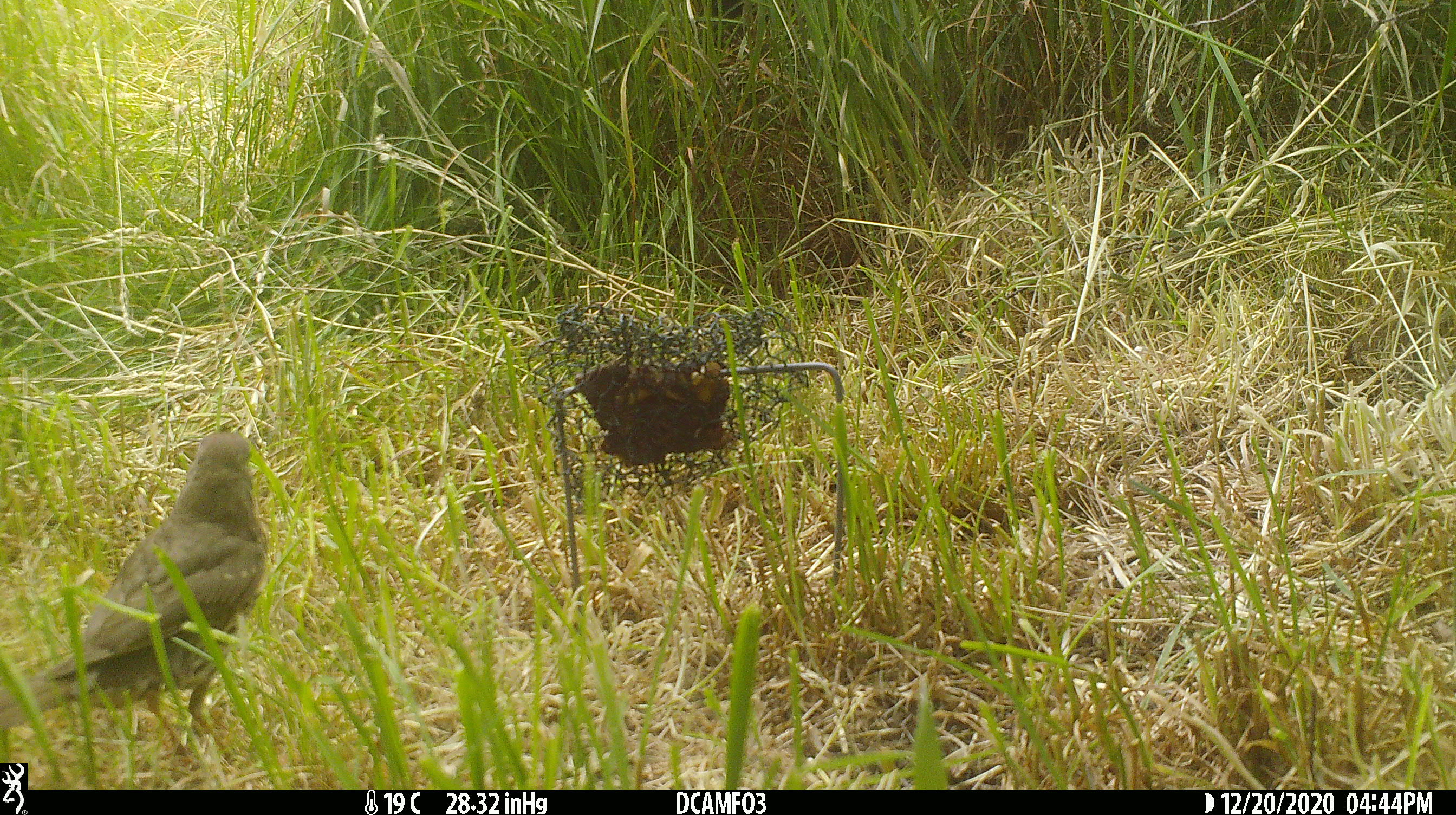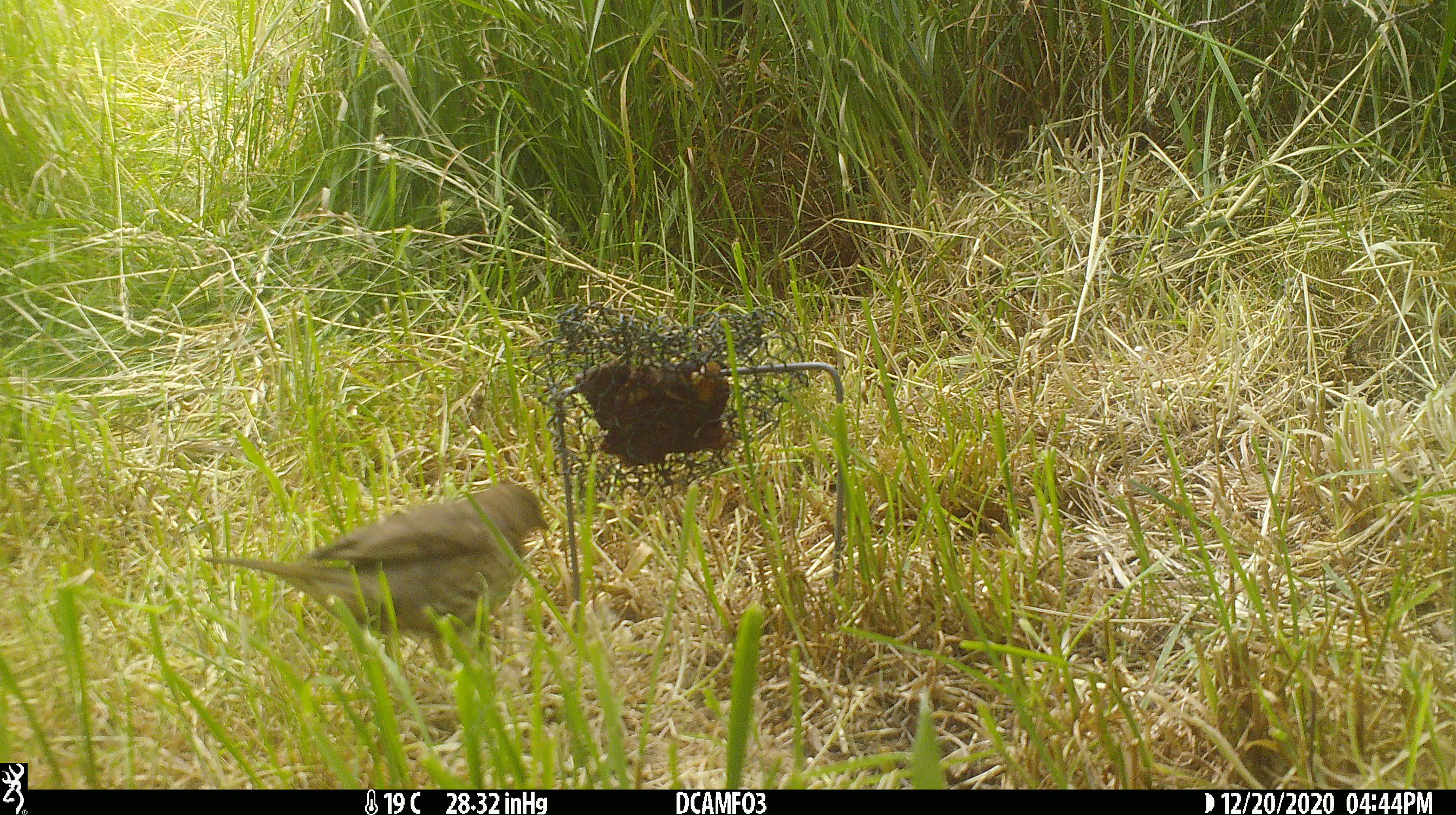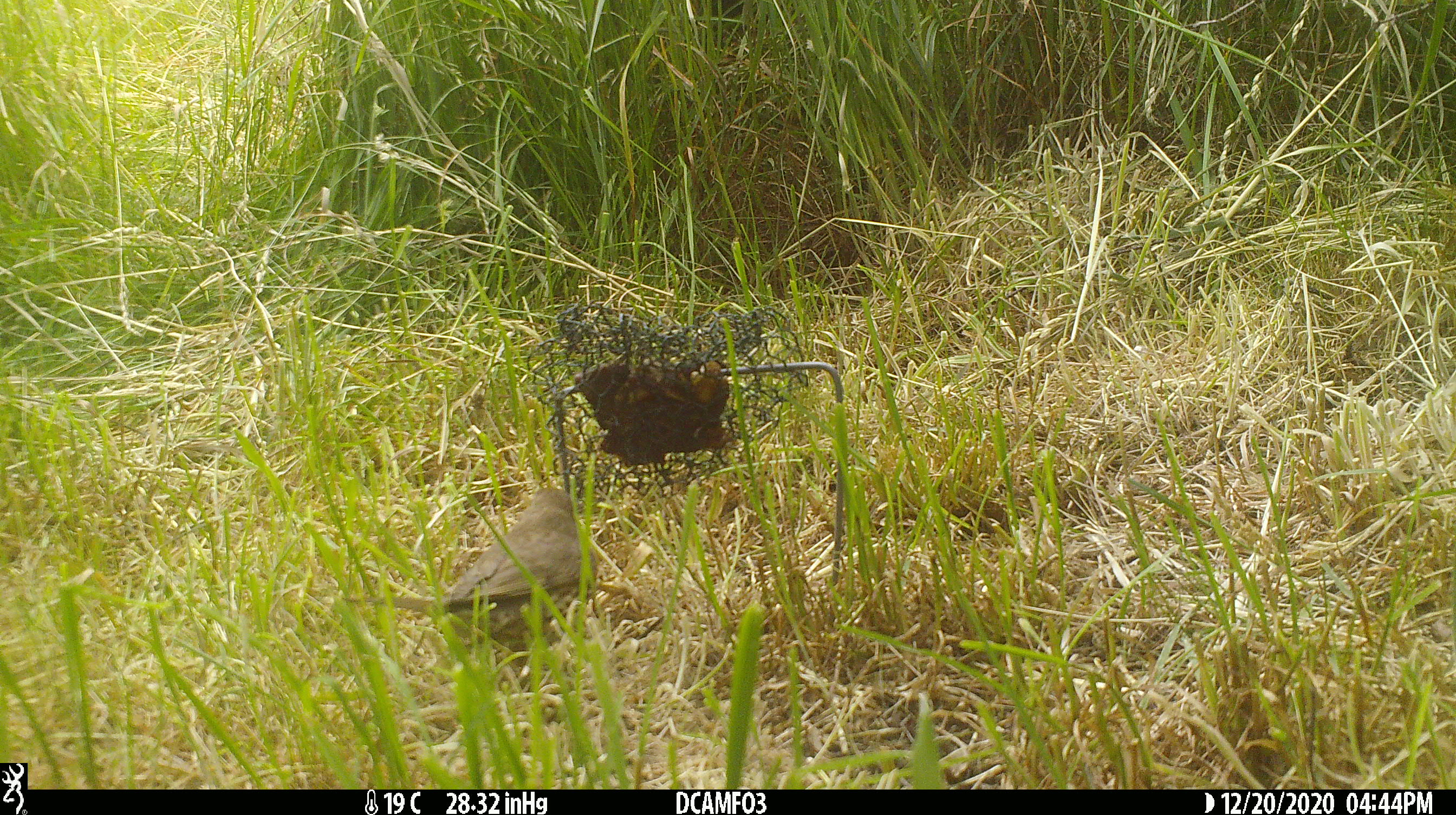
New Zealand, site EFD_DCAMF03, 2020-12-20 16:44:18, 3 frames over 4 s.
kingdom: Animalia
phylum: Chordata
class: Aves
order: Passeriformes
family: Turdidae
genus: Turdus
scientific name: Turdus philomelos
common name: song thrush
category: thrush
Thrush (song thrush) (Turdus philomelos).